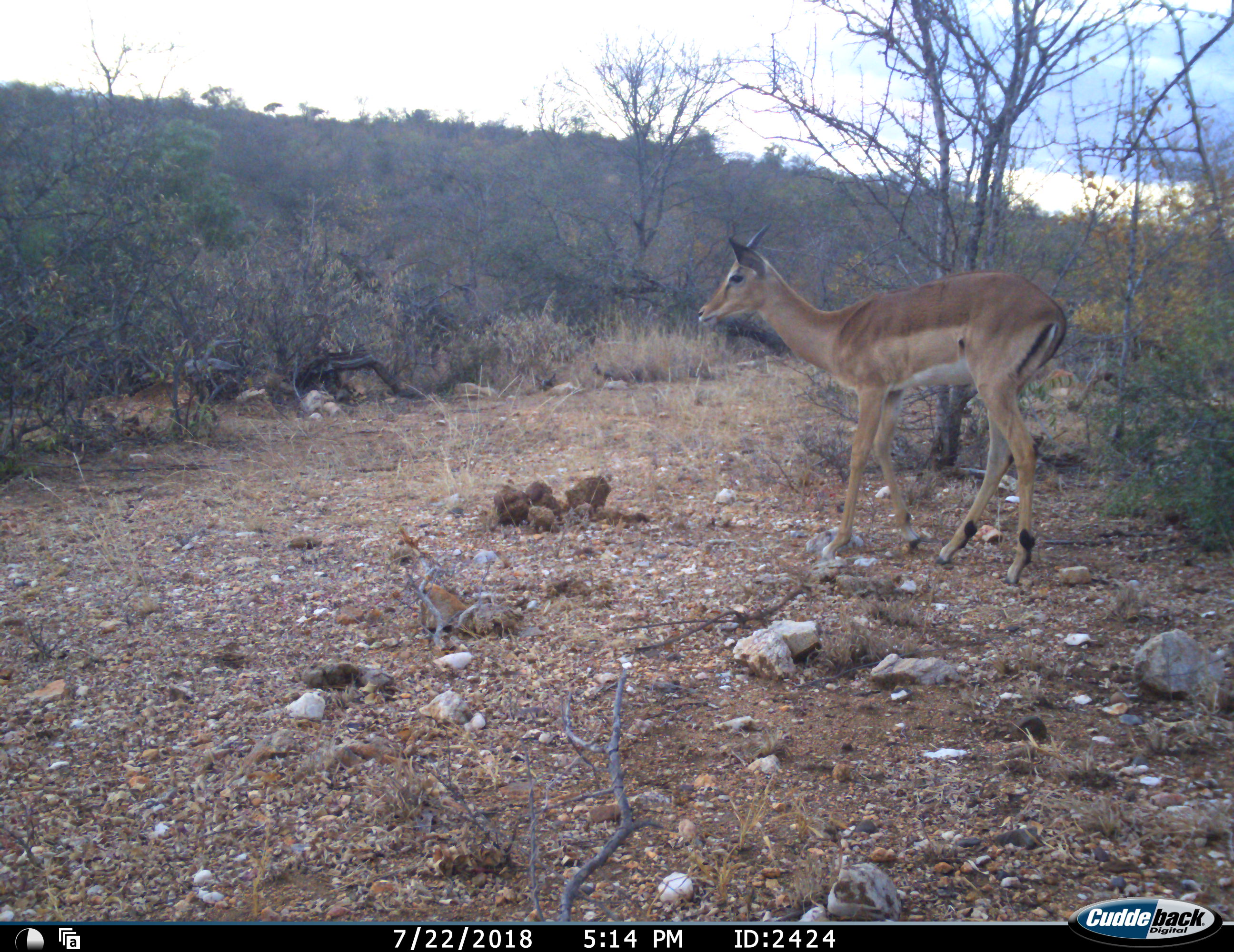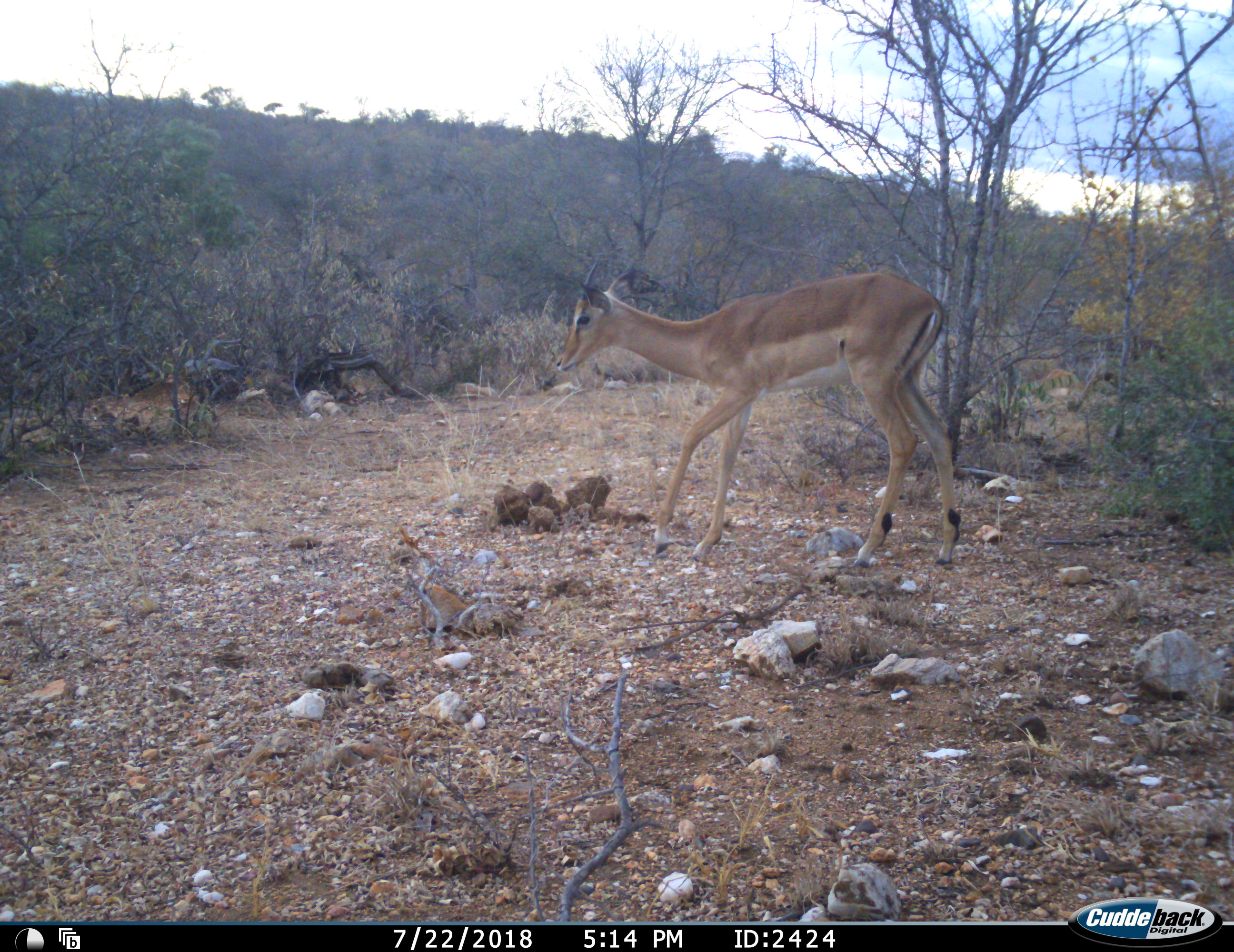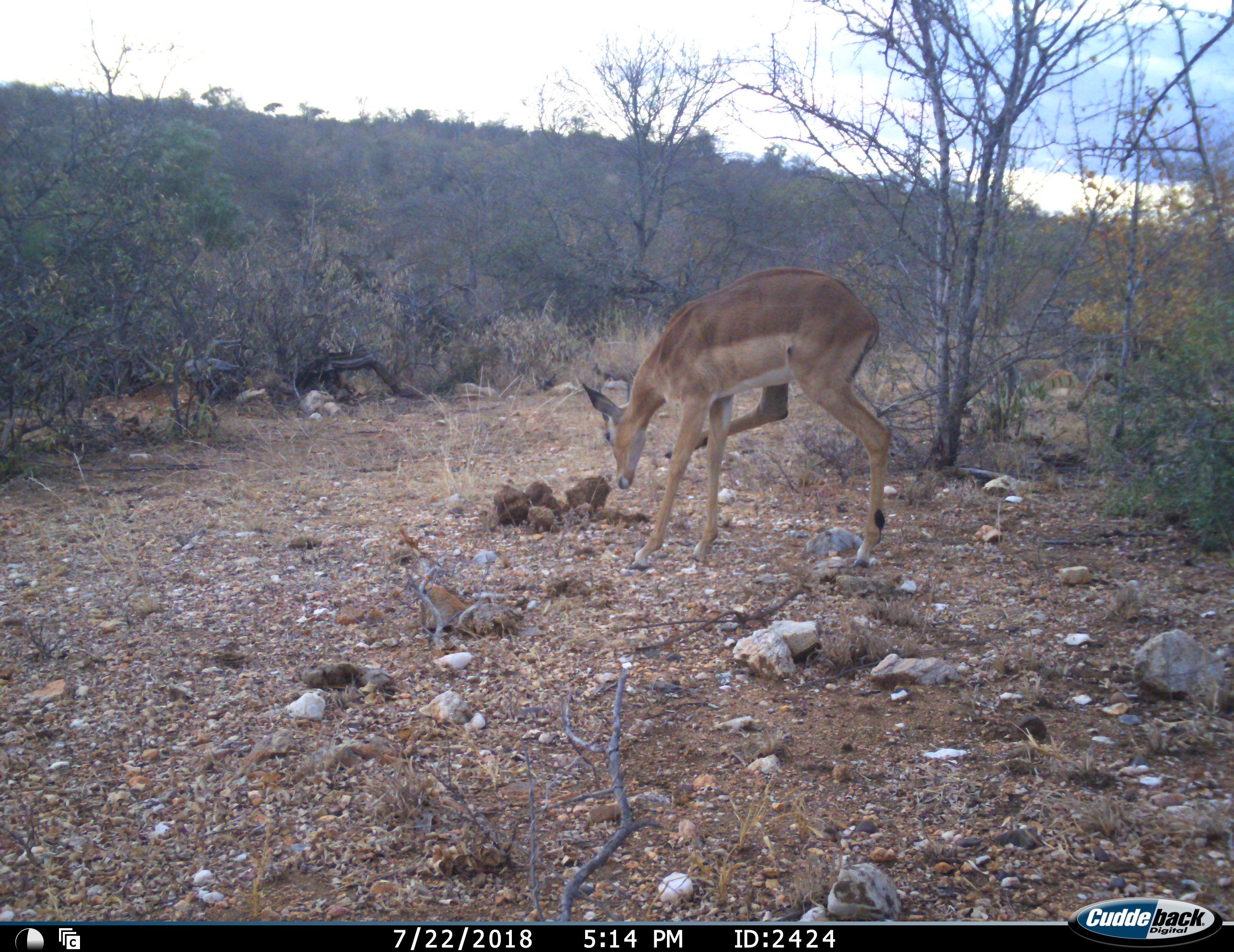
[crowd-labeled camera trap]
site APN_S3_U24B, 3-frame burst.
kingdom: Animalia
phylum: Chordata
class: Mammalia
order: Artiodactyla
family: Bovidae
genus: Aepyceros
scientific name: Aepyceros melampus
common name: impala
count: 1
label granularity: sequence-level